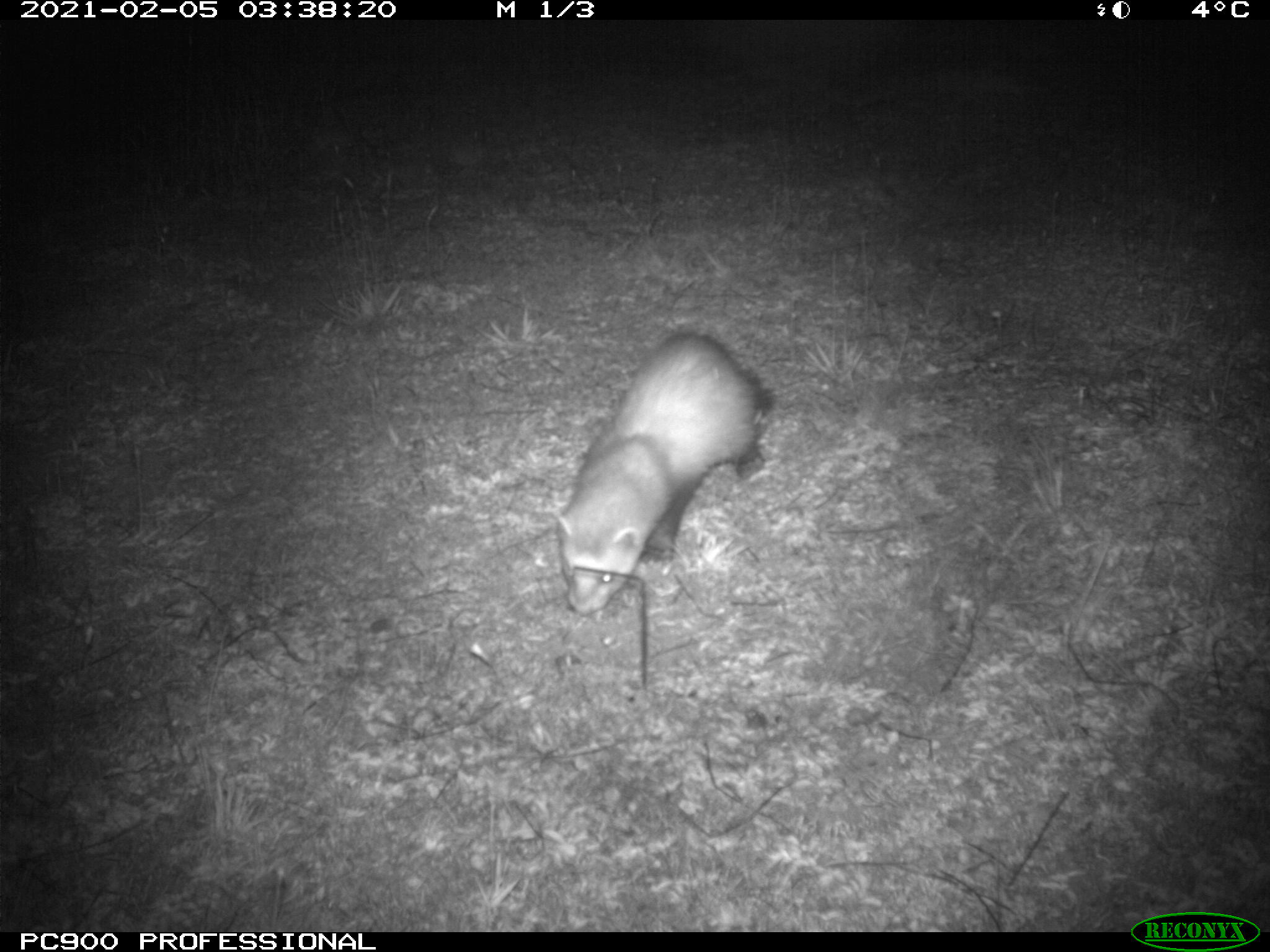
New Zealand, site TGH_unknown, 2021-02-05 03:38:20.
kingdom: Animalia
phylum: Chordata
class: Mammalia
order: Carnivora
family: Mustelidae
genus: Mustela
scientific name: Mustela furo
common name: ferret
Ferret (Mustela furo).